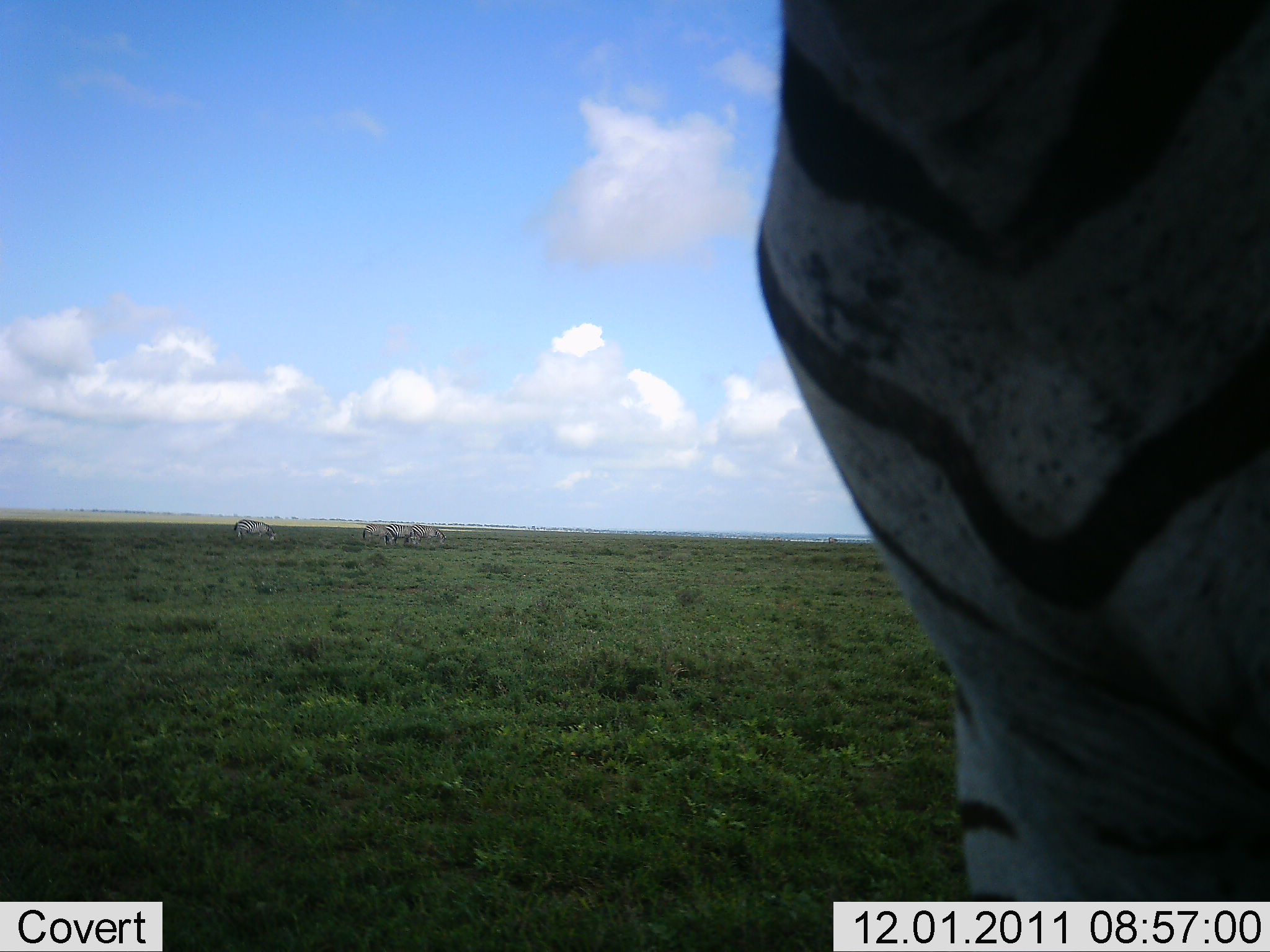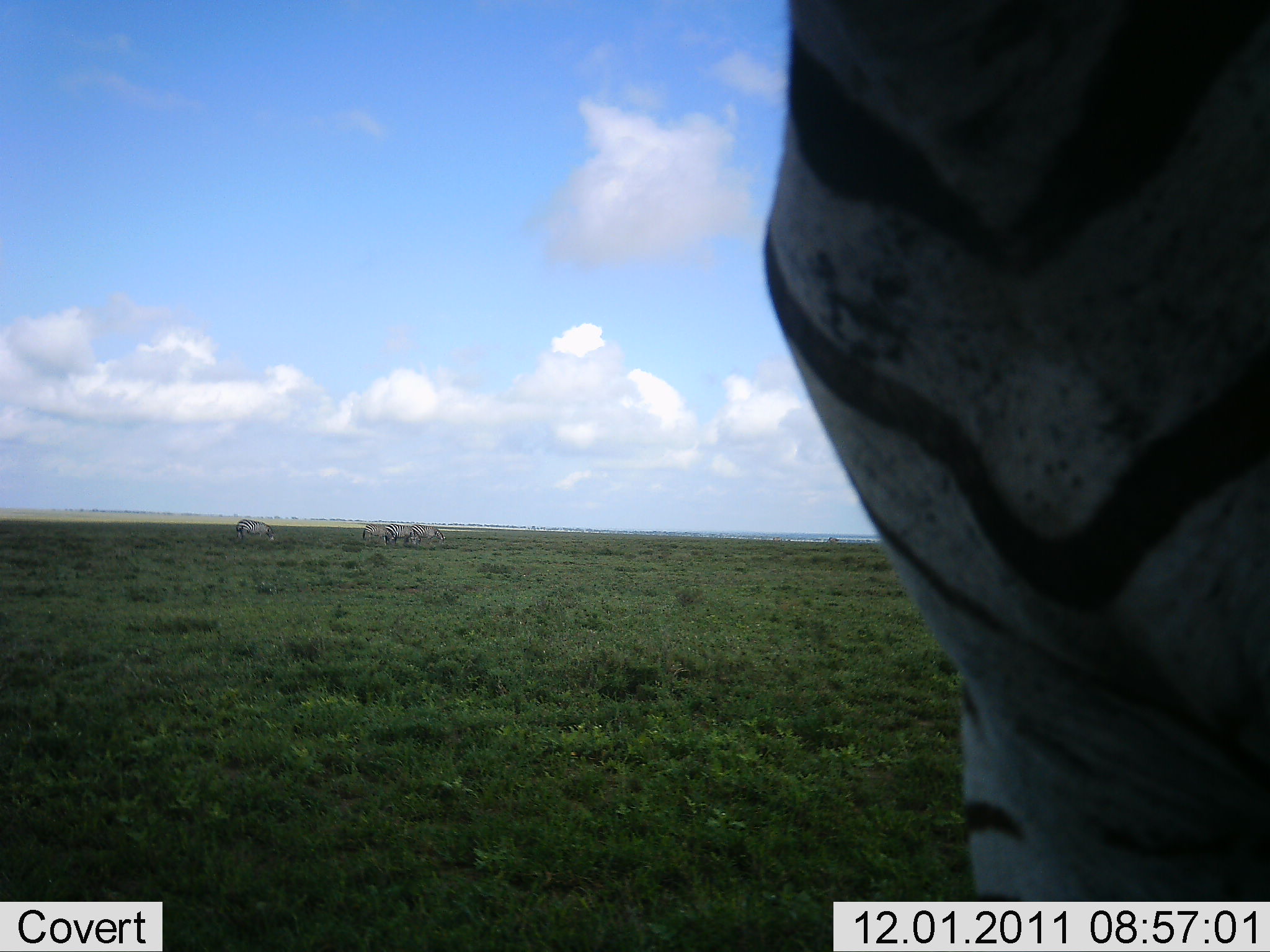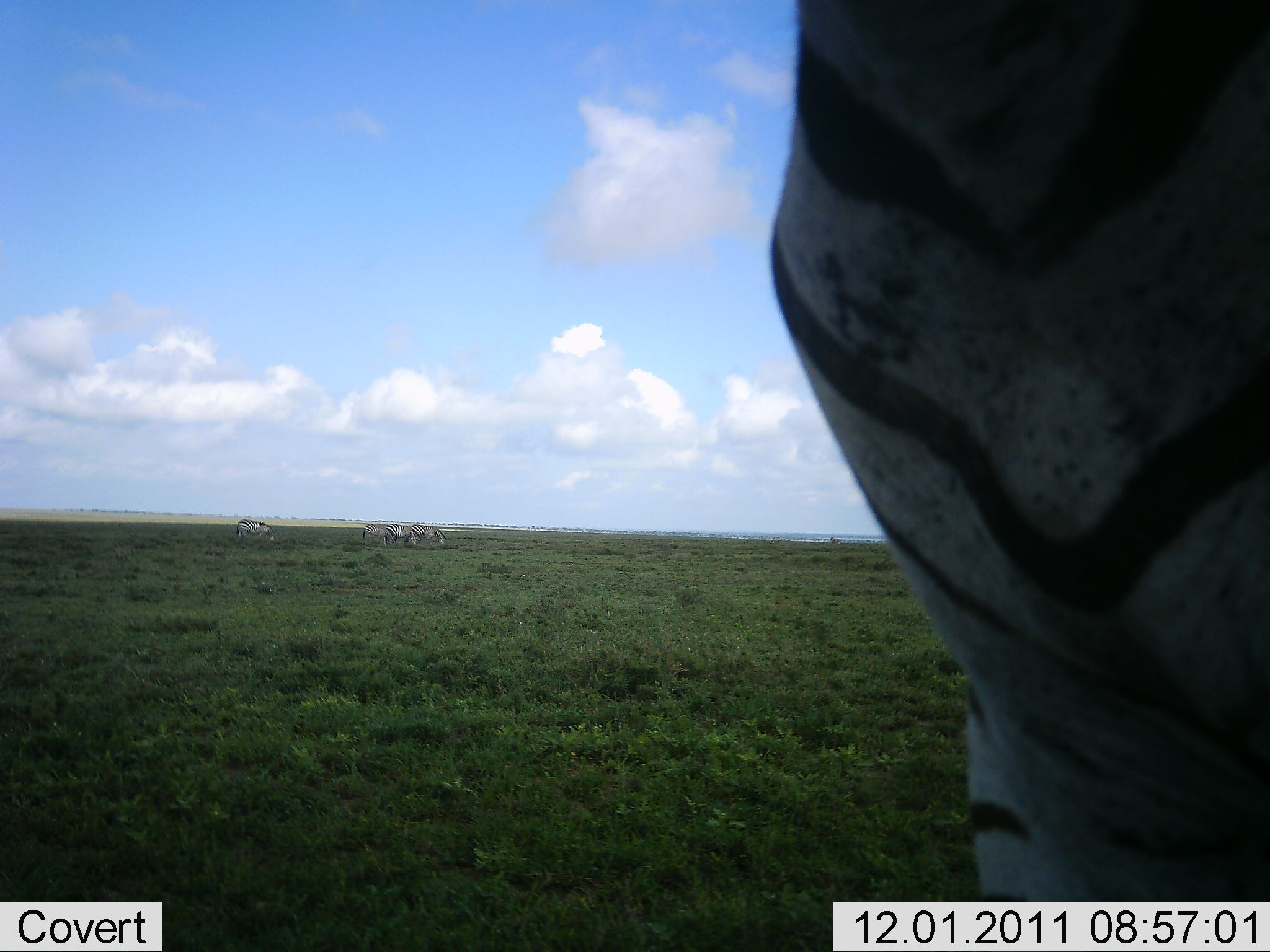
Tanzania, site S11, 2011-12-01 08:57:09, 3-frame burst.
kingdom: Animalia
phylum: Chordata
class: Mammalia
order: Perissodactyla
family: Equidae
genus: Equus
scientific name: Equus quagga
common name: plains zebra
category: zebra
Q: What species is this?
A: Zebra (plains zebra) (Equus quagga).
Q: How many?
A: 1.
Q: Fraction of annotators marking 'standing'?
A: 100%.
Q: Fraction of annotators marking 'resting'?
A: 0%.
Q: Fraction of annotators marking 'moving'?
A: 0%.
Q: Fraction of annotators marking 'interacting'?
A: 0%.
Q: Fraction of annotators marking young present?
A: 0%.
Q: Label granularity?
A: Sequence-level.